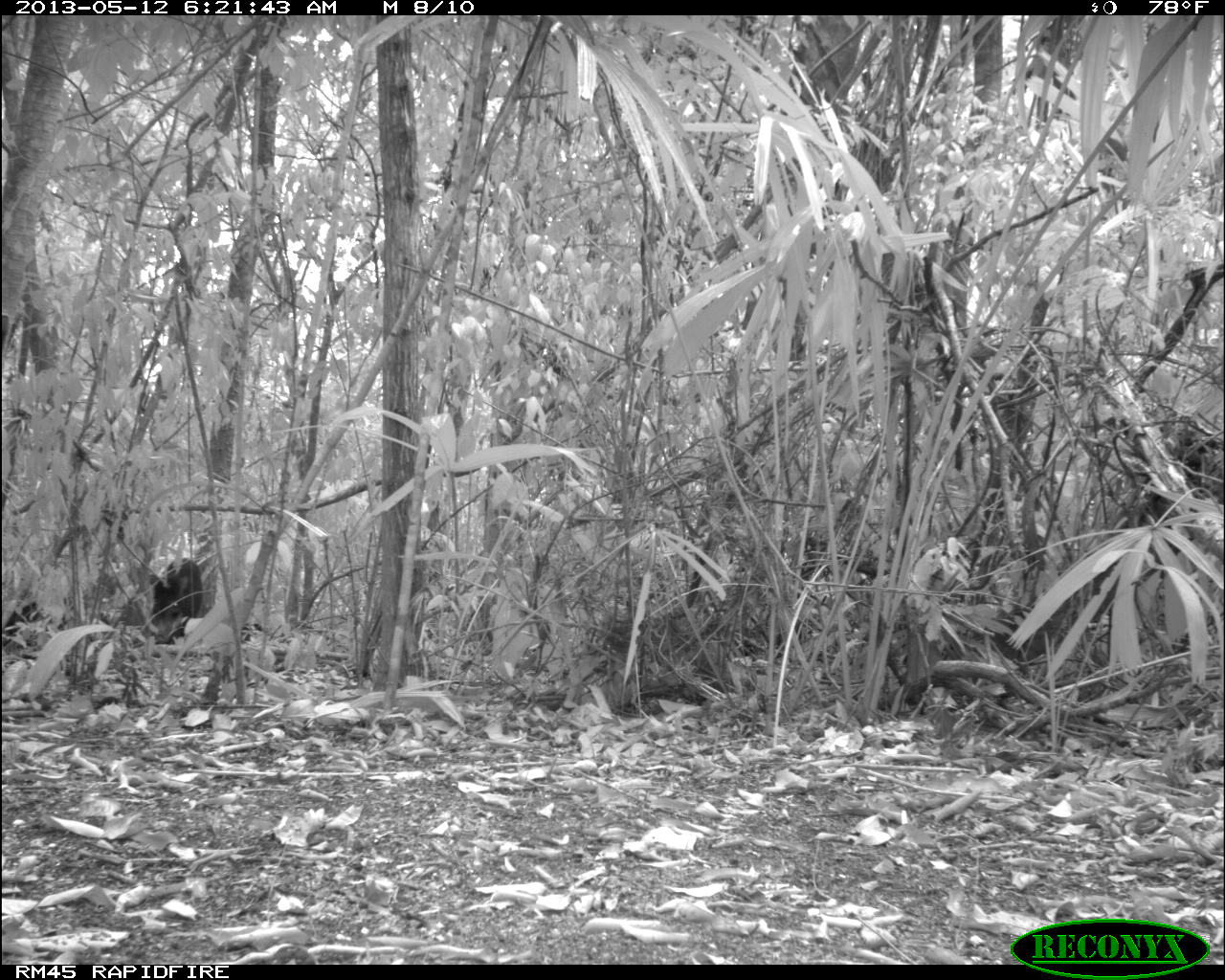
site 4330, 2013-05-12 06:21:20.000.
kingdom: Animalia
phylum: Chordata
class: Mammalia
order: Artiodactyla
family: Tayassuidae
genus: Tayassu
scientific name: Tayassu pecari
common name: white-lipped peccary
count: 5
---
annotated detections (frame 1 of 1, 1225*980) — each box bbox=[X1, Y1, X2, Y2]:
tayassu pecari: bbox=[145, 556, 203, 645]